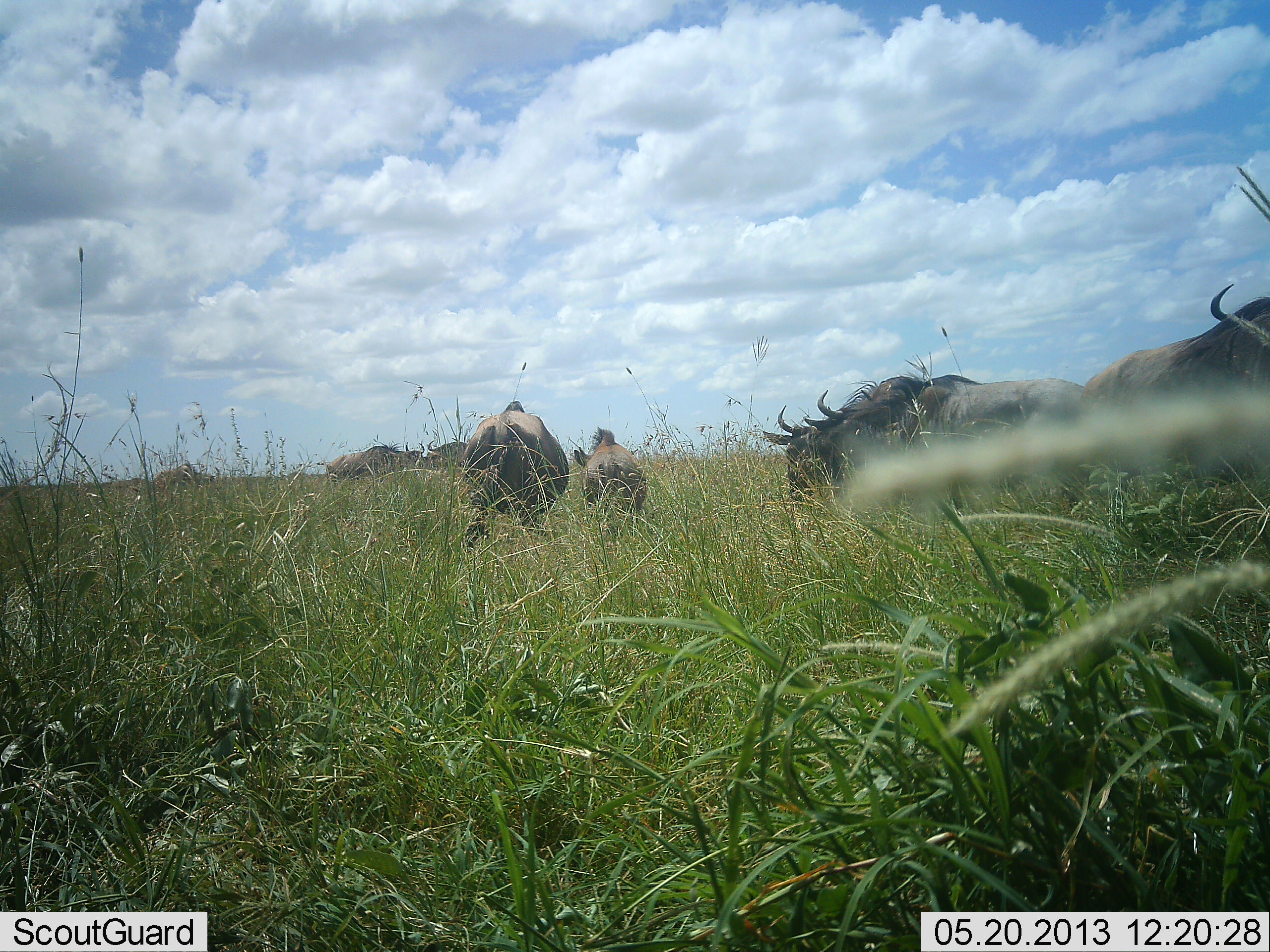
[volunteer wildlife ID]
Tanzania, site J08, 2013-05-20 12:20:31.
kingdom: Animalia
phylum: Chordata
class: Mammalia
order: Artiodactyla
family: Bovidae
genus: Connochaetes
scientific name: Connochaetes taurinus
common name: blue wildebeest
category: wildebeest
Wildebeest (blue wildebeest) (Connochaetes taurinus), count 8. Behavior (volunteer vote fractions): standing 70%, resting 0%, moving 40%, interacting 0%. Young present (vote fraction): 30%. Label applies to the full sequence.